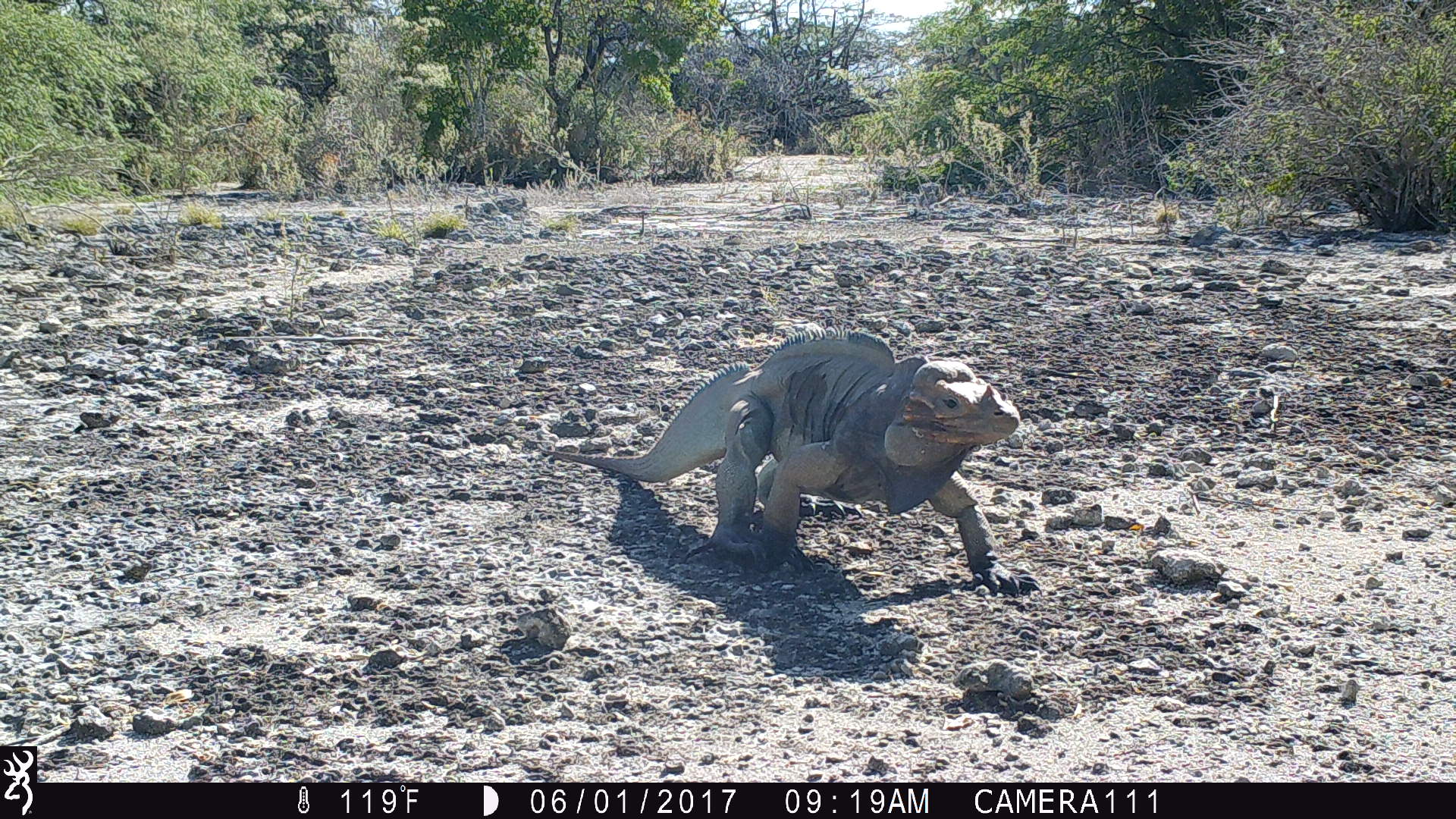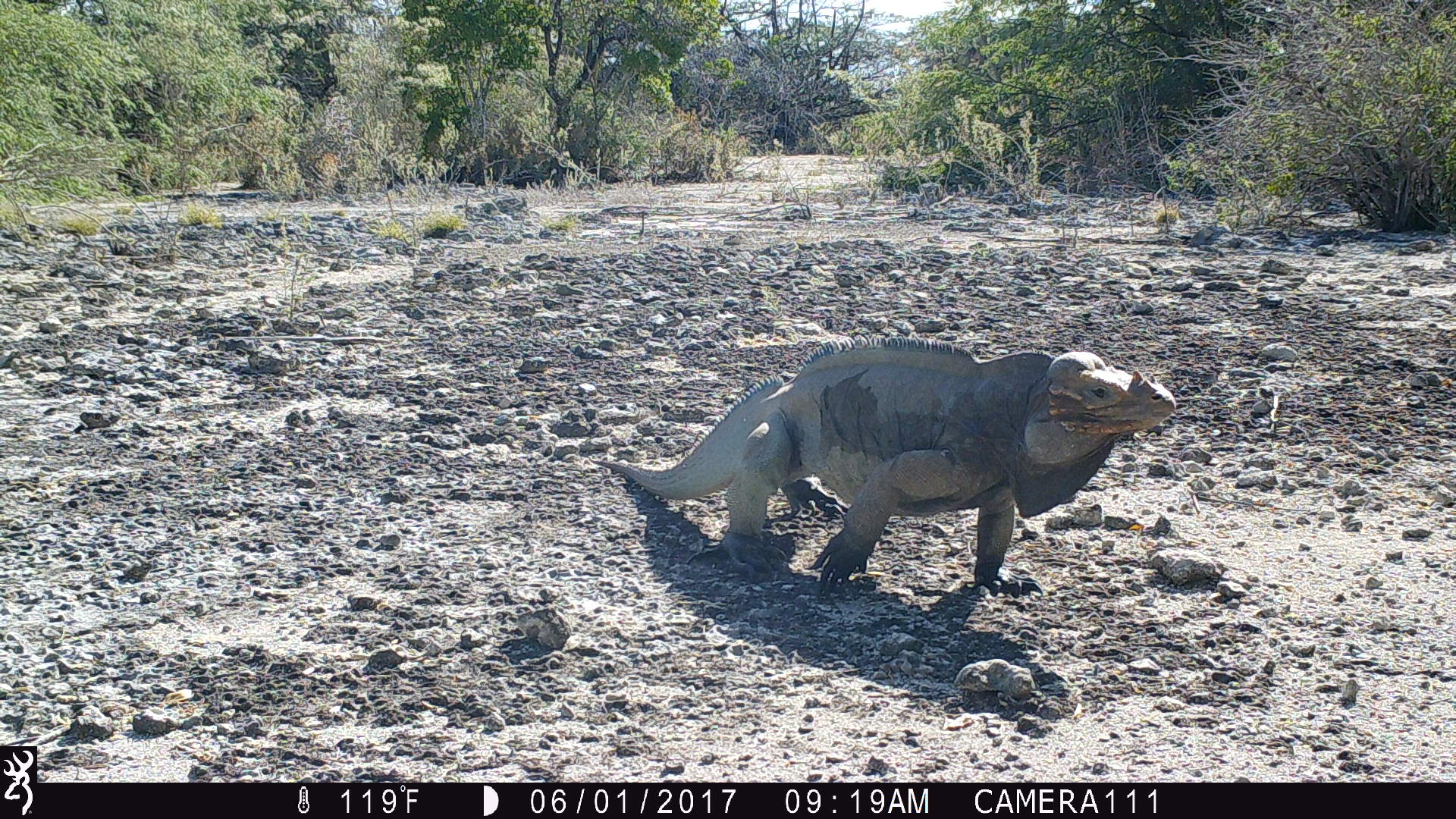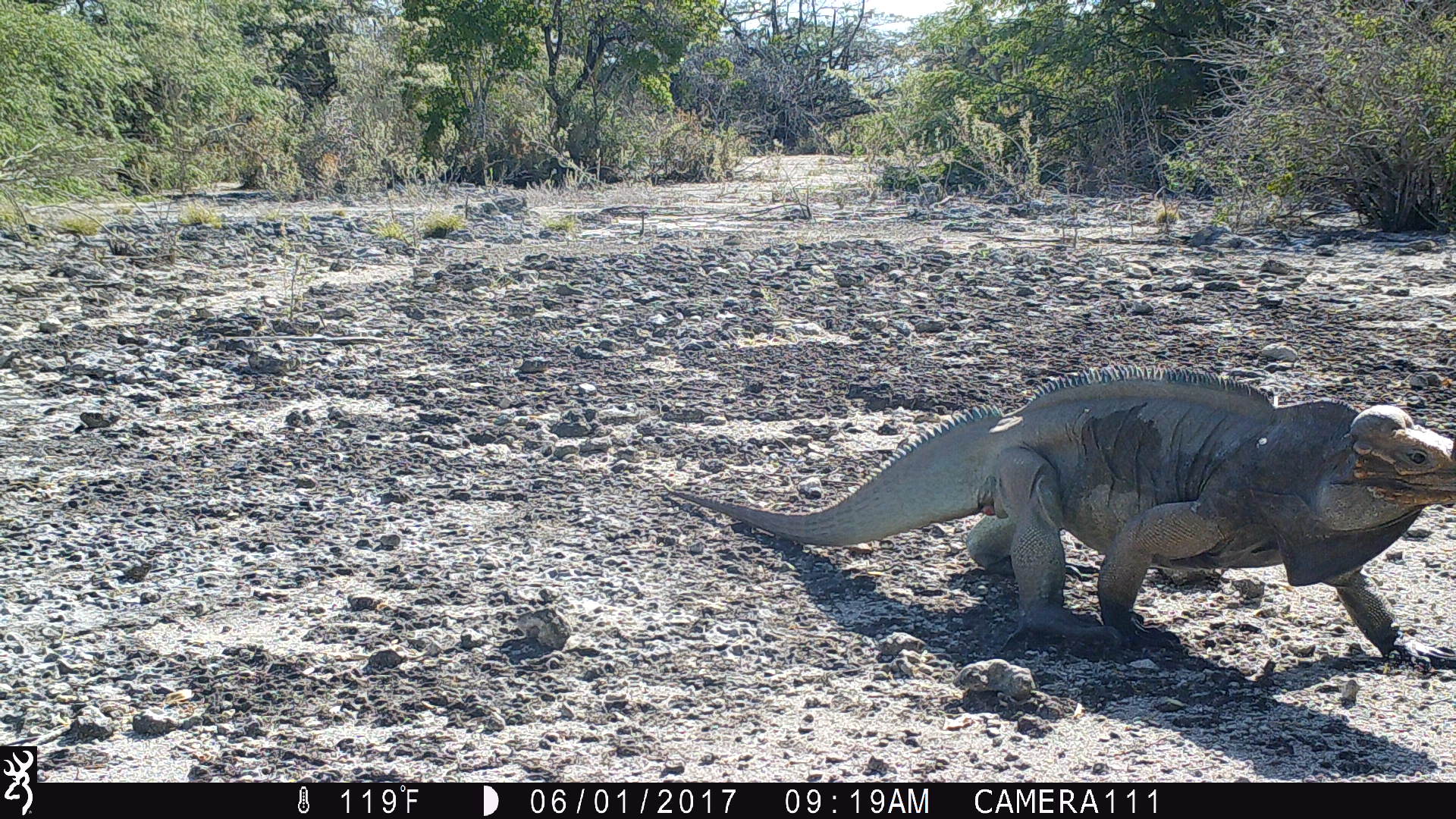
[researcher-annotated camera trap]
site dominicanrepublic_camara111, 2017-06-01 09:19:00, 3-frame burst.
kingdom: Animalia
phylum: Chordata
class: Reptilia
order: Squamata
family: Iguanidae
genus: Iguana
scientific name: Iguana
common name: typical iguanas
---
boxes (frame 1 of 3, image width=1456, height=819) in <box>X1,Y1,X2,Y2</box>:
iguana: <box>551,328,1024,596</box>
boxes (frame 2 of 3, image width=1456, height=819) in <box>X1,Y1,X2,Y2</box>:
iguana: <box>591,334,1180,598</box>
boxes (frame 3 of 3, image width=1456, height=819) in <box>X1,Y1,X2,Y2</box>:
iguana: <box>664,367,1456,666</box>